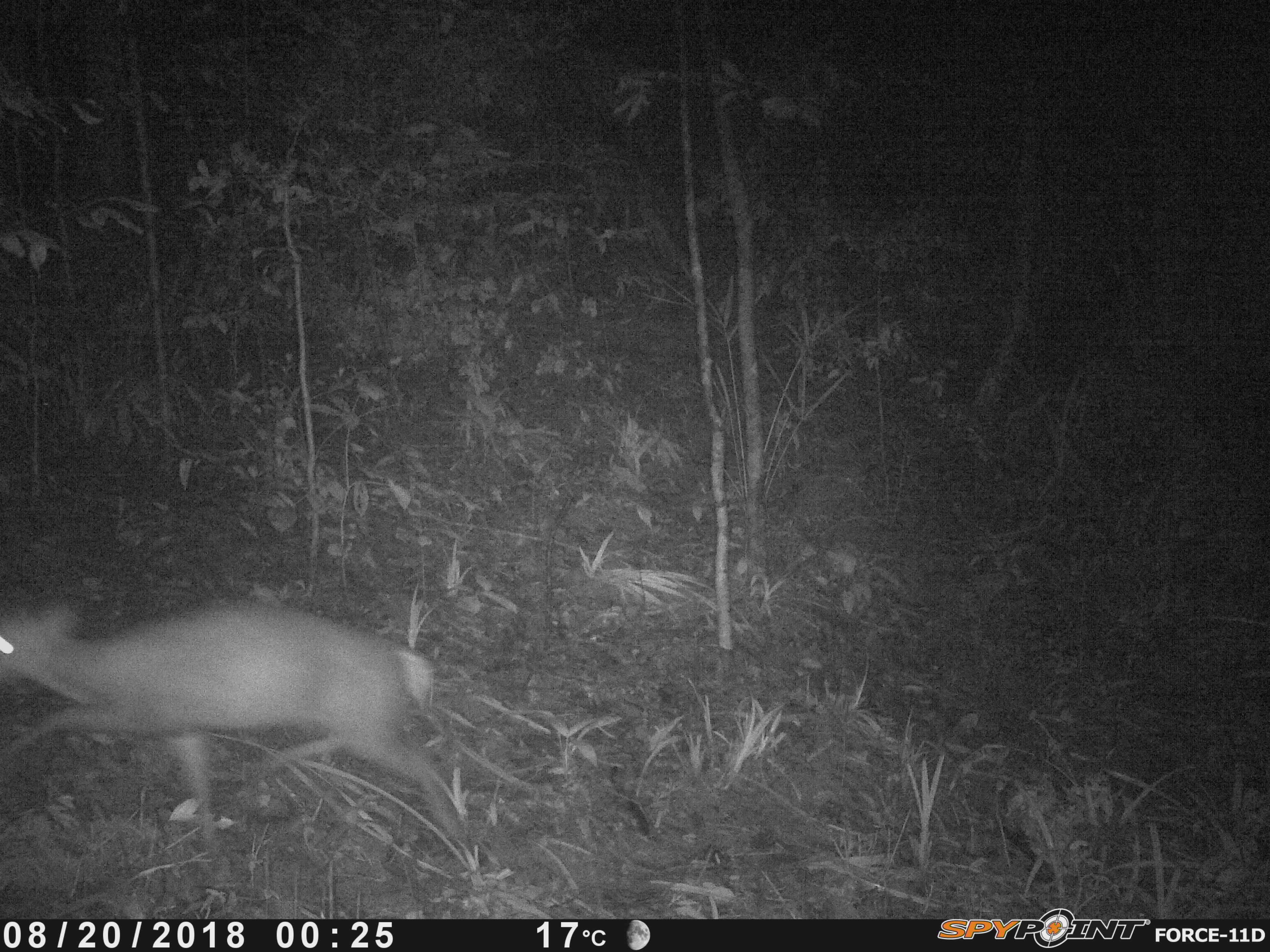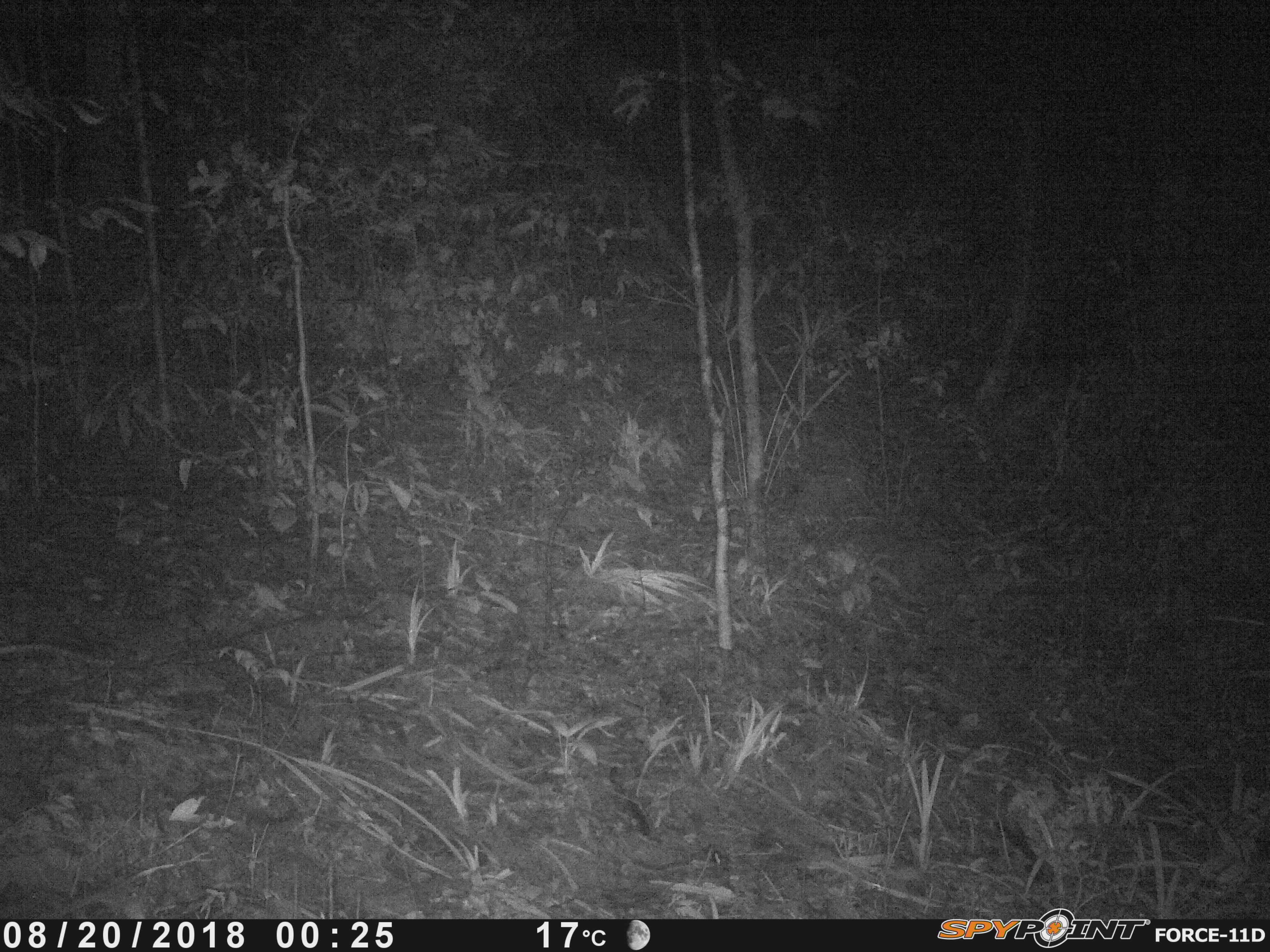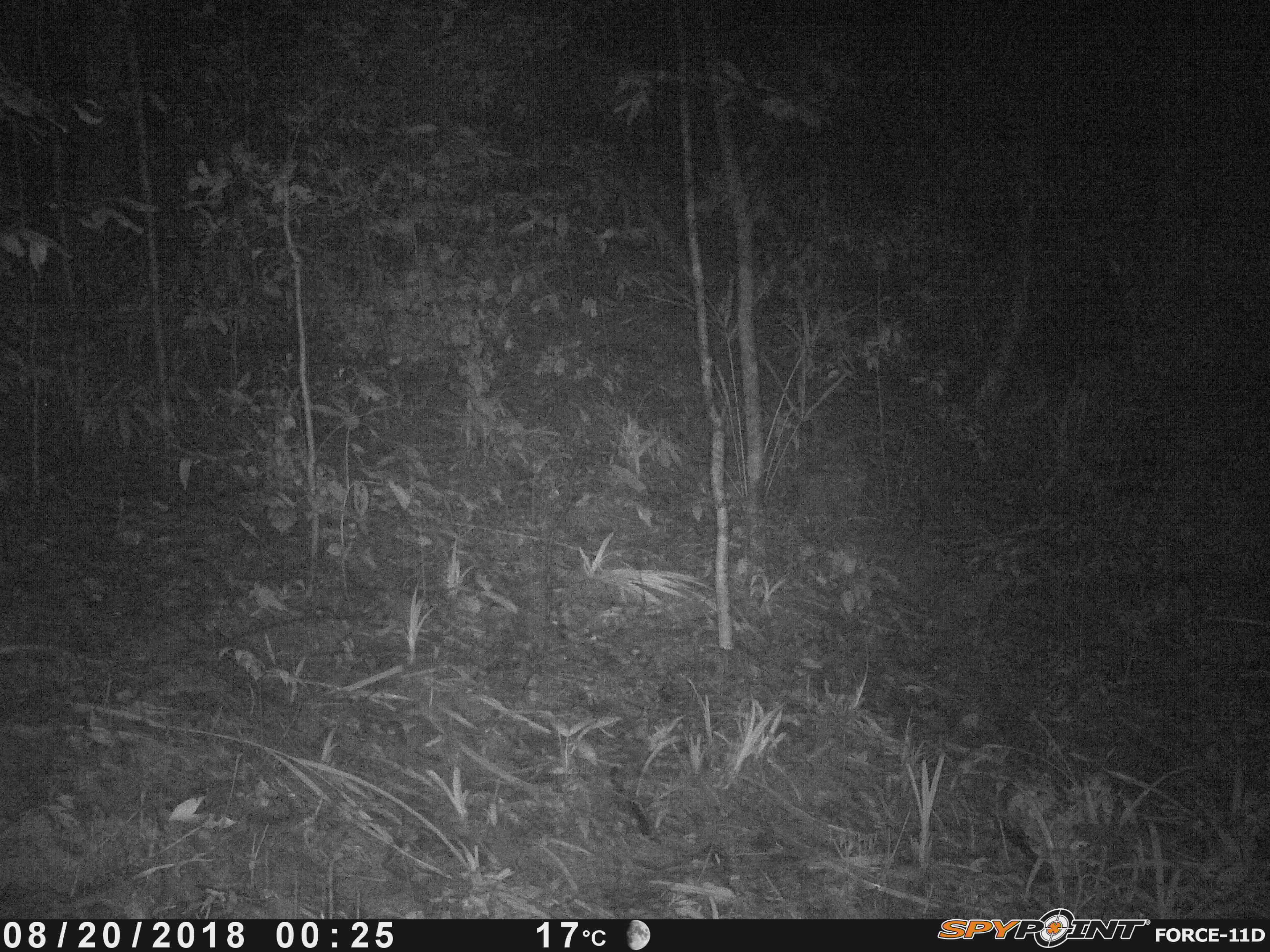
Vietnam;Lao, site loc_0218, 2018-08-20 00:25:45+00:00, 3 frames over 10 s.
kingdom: Animalia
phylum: Chordata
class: Mammalia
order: Artiodactyla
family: Cervidae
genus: Muntiacus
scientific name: Muntiacus rooseveltorum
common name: roosevelt's muntjac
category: roosevelts muntjac group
Roosevelts muntjac group (roosevelt's muntjac) (Muntiacus rooseveltorum). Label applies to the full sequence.